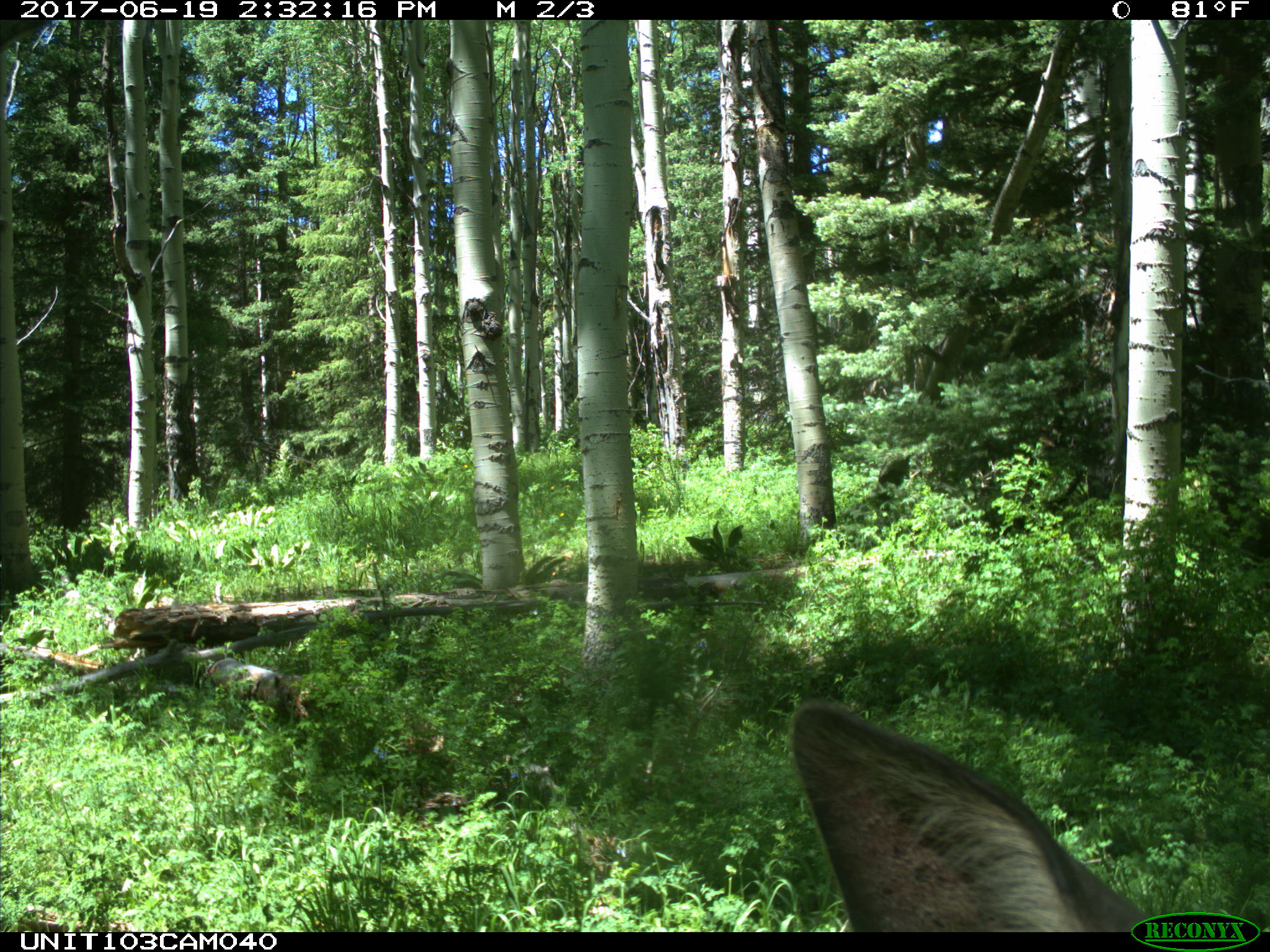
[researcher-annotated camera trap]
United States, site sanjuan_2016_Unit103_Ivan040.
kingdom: Animalia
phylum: Chordata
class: Mammalia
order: Artiodactyla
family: Cervidae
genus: Cervus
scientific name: Cervus elaphus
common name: red deer